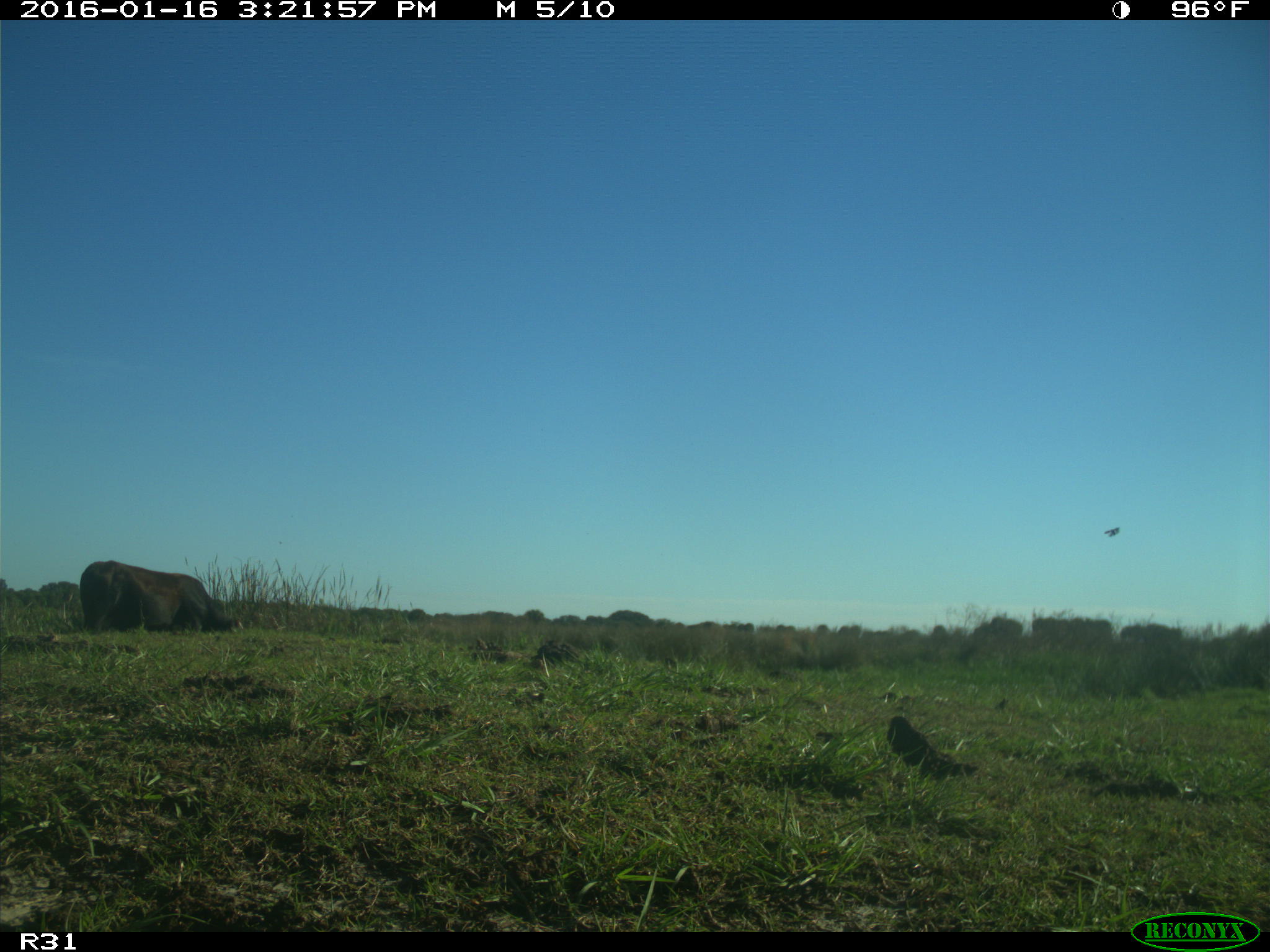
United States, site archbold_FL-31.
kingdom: Animalia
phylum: Chordata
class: Mammalia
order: Artiodactyla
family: Bovidae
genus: Bos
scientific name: Bos taurus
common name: domestic cow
Bos taurus (domestic cow).